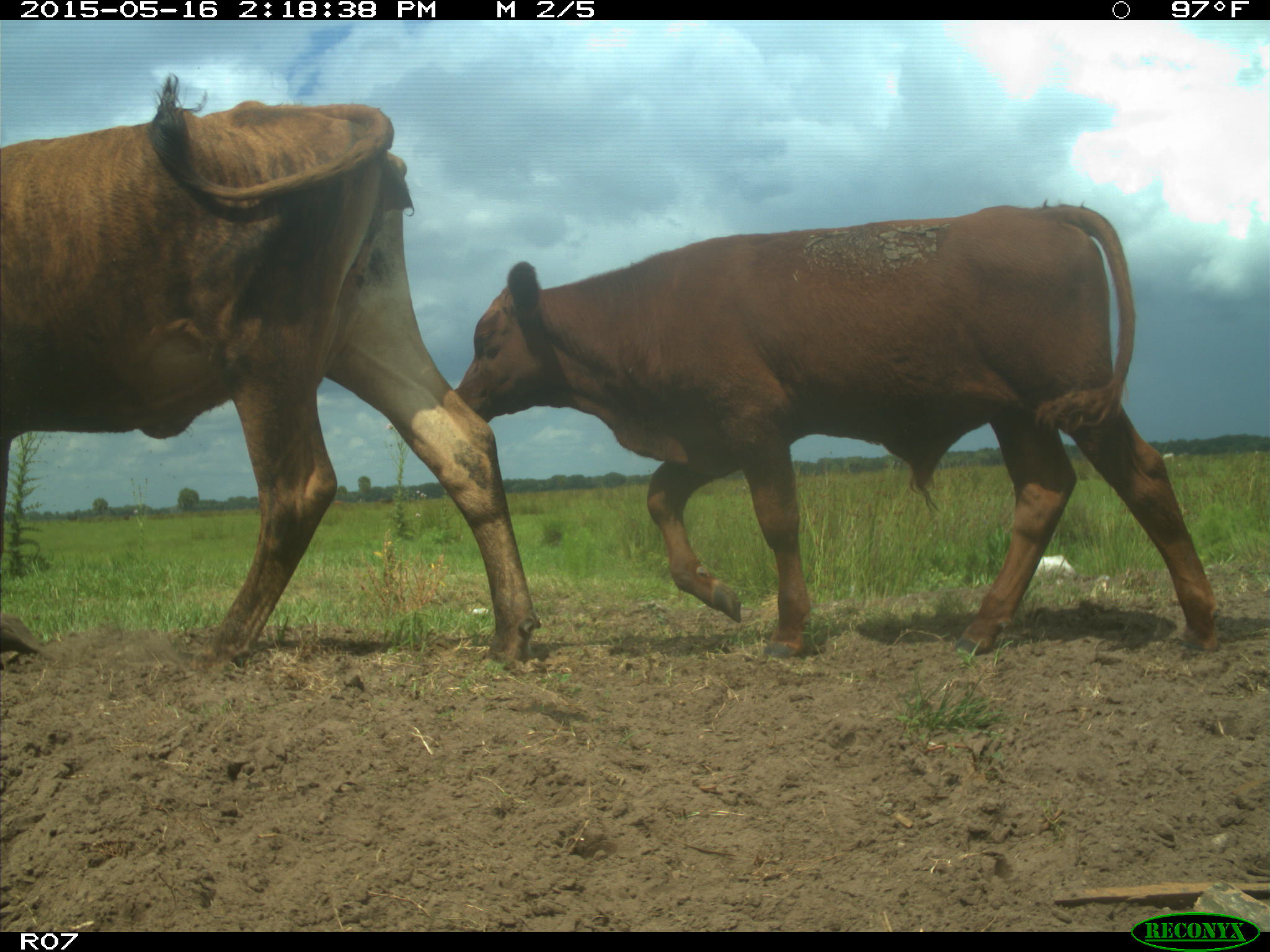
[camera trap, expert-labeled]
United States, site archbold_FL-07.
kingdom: Animalia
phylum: Chordata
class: Mammalia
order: Artiodactyla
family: Bovidae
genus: Bos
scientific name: Bos taurus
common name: domestic cow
Bos taurus (domestic cow).